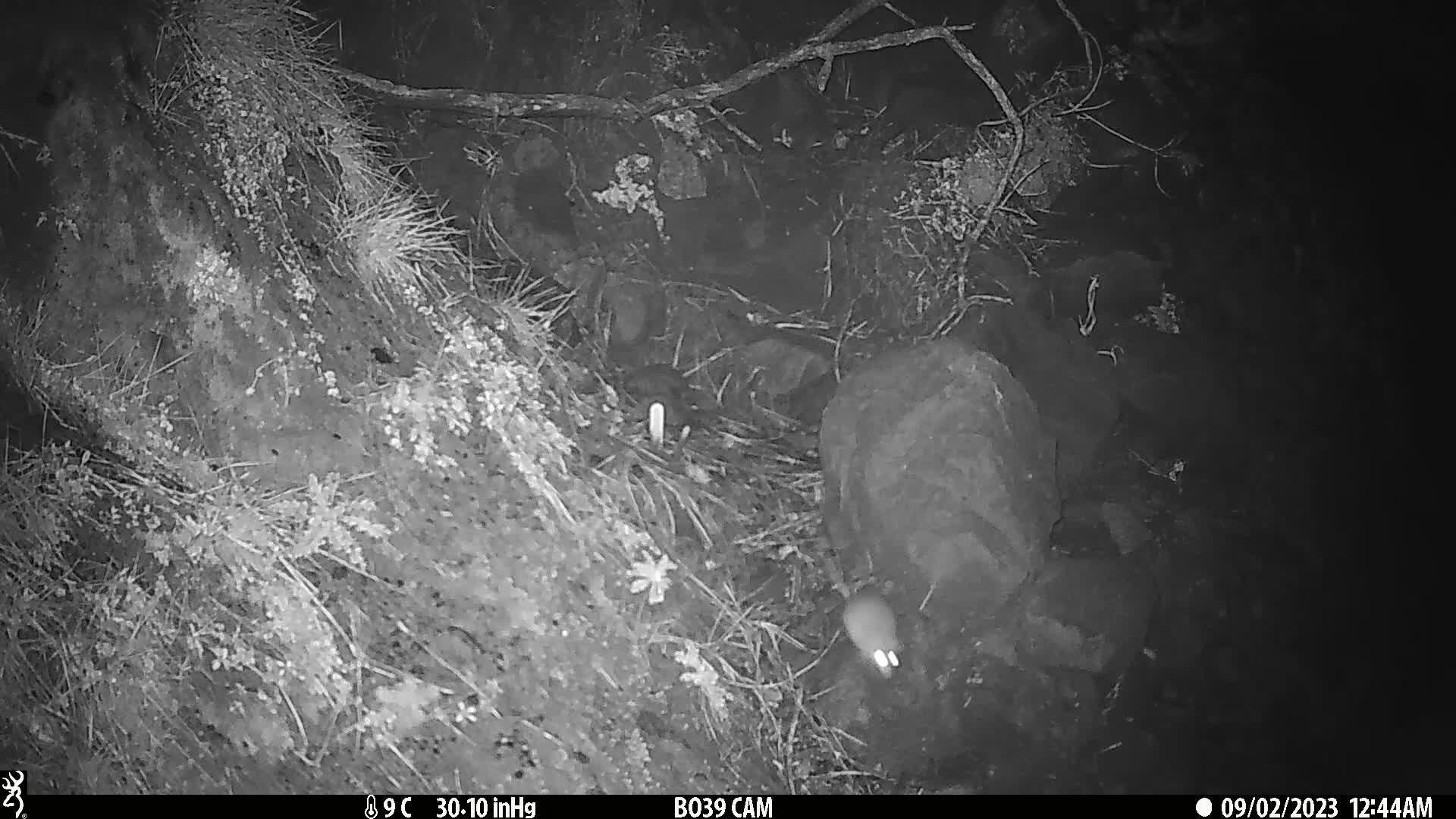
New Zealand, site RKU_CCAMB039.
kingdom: Animalia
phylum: Chordata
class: Mammalia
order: Rodentia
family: Muridae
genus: Rattus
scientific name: Rattus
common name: rat